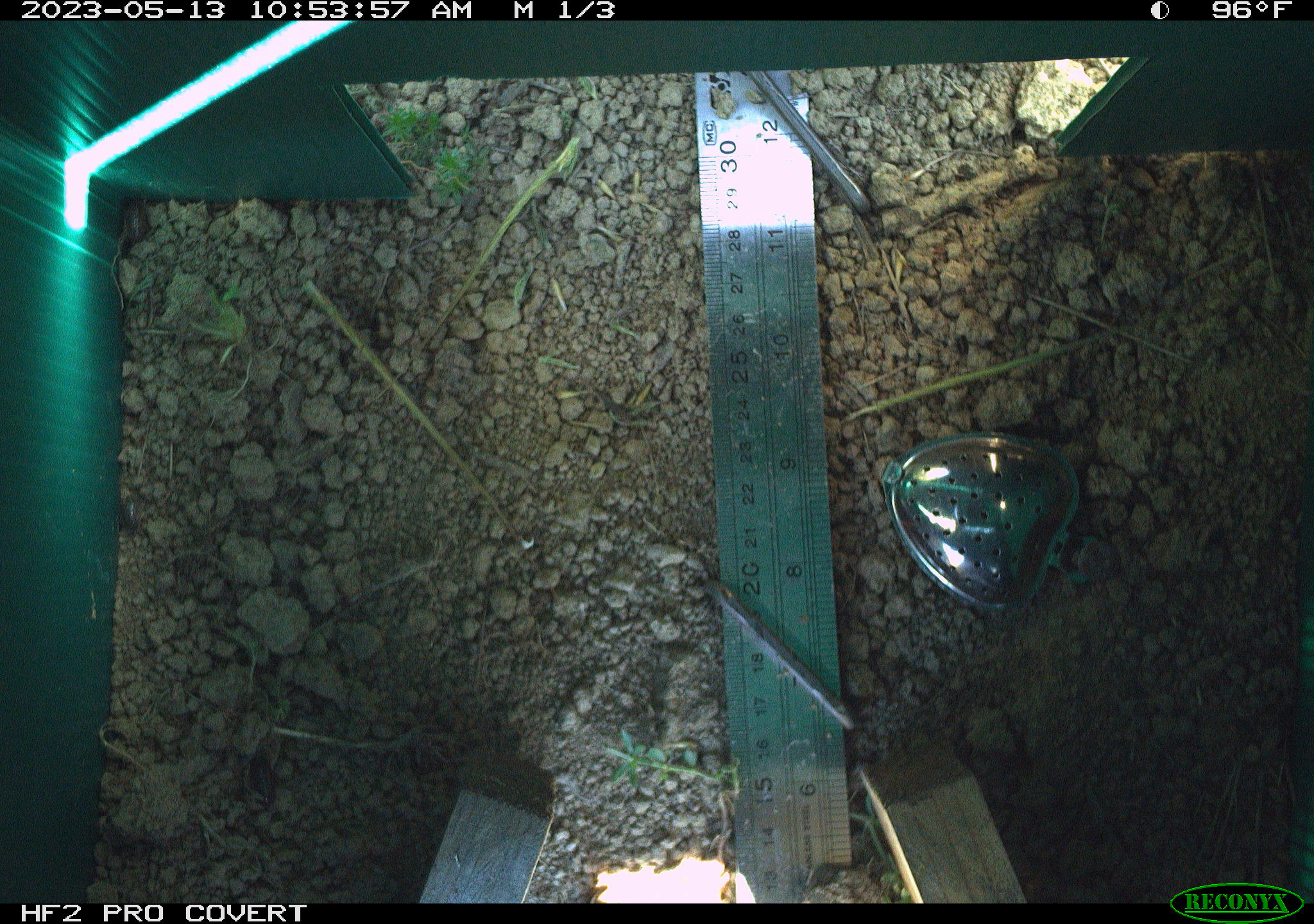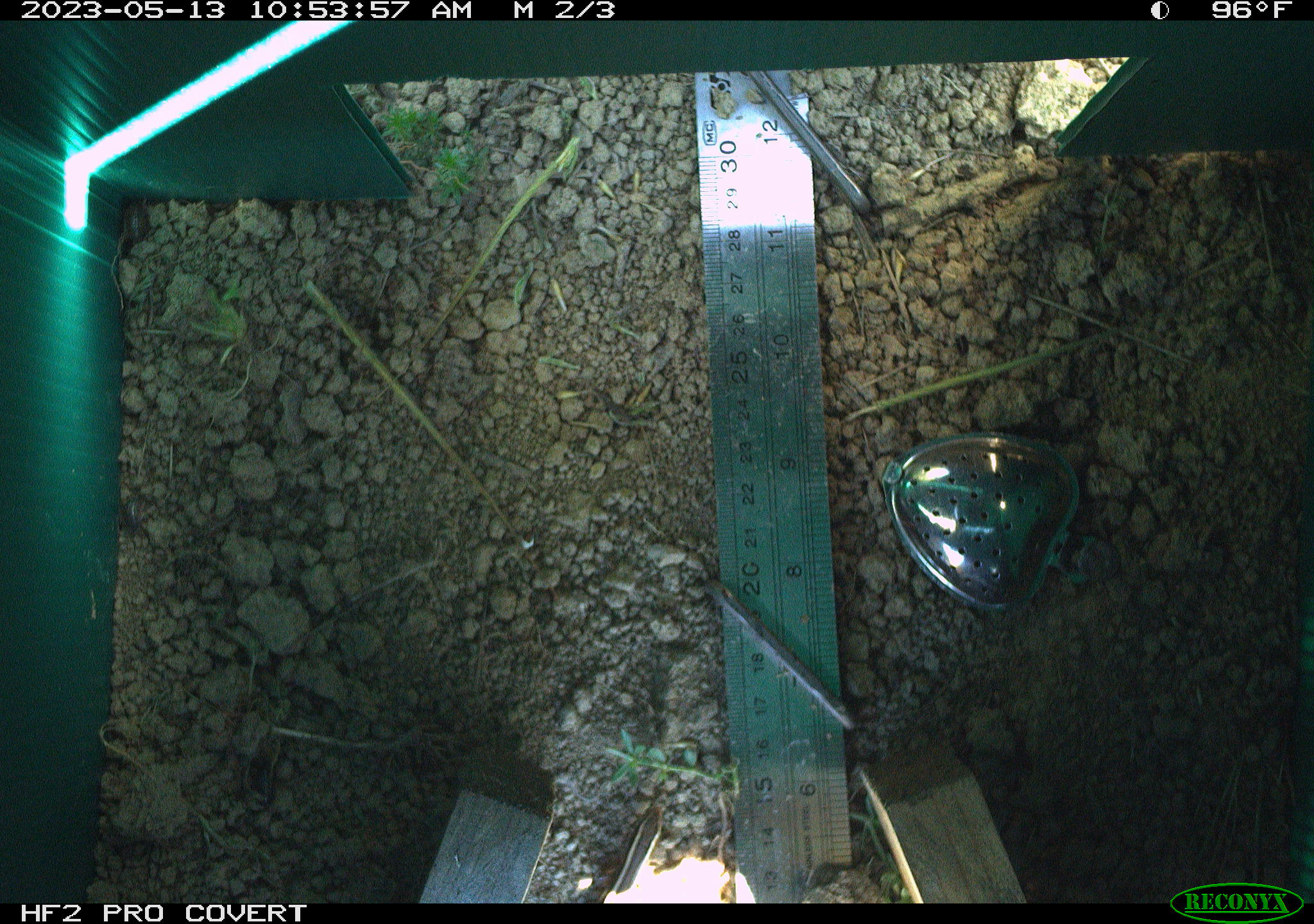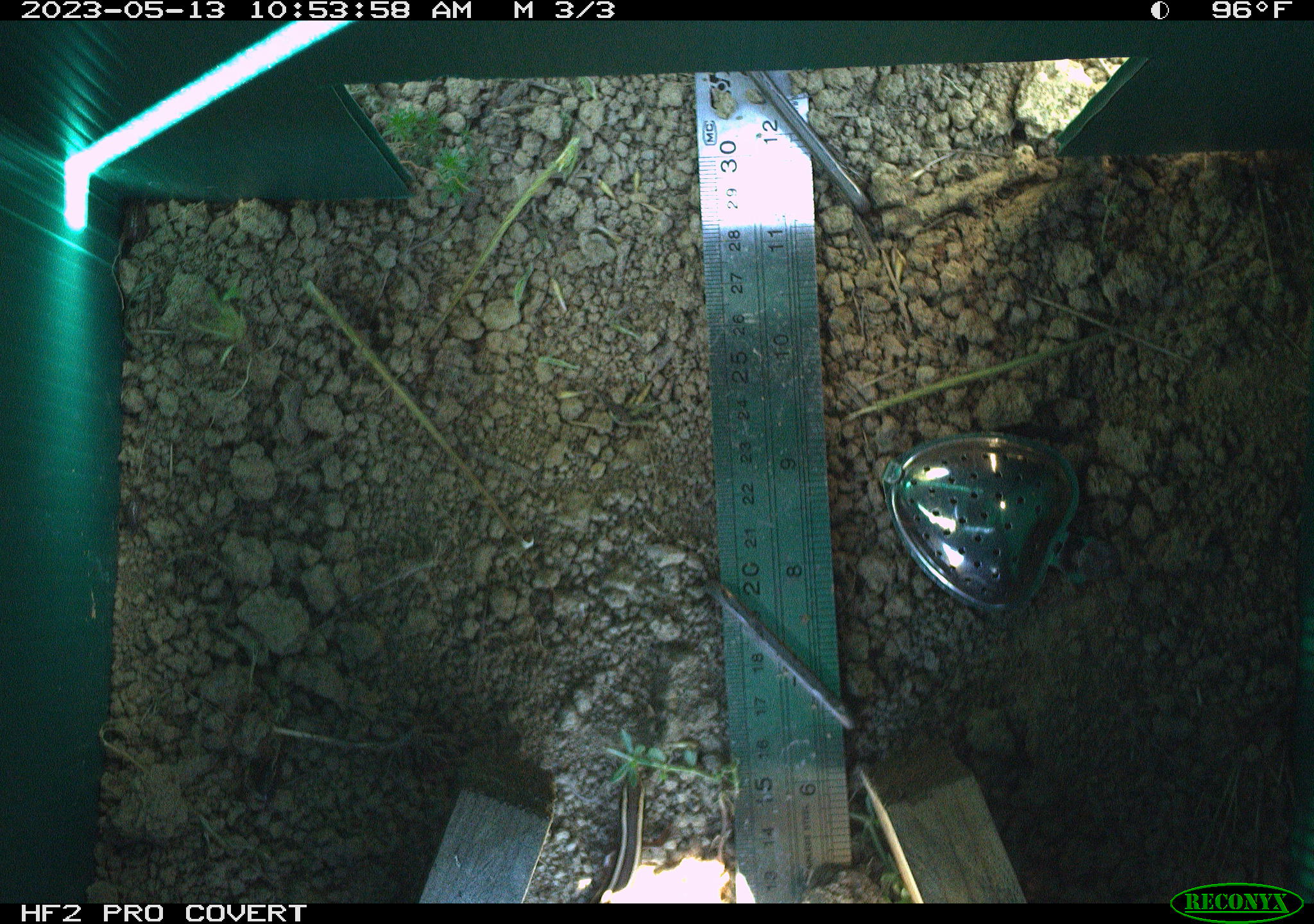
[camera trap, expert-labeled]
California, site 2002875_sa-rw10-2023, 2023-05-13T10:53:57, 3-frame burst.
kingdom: Animalia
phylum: Chordata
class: Reptilia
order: Squamata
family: Scincidae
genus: Plestiodon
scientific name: Plestiodon skiltonianus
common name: western skink